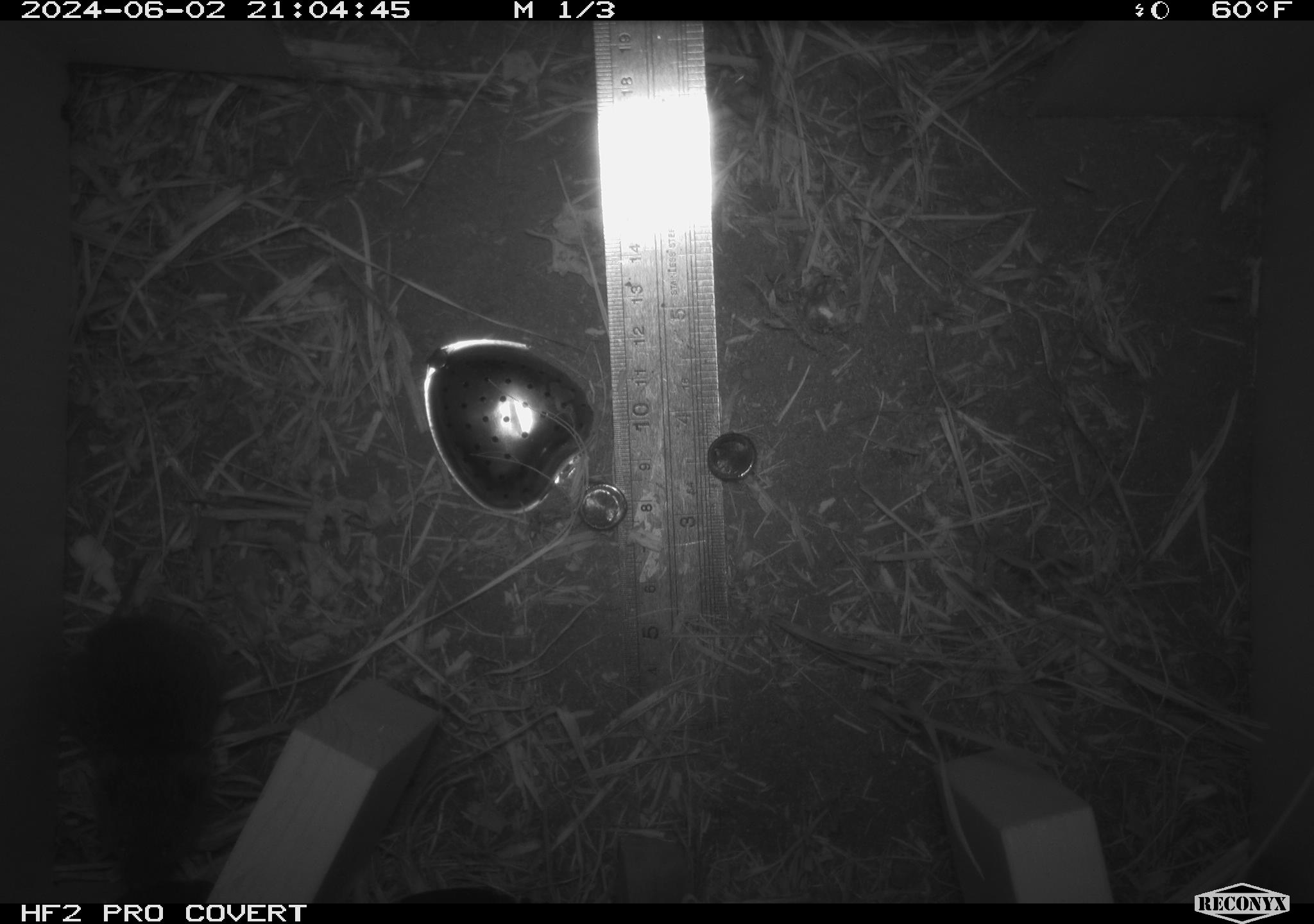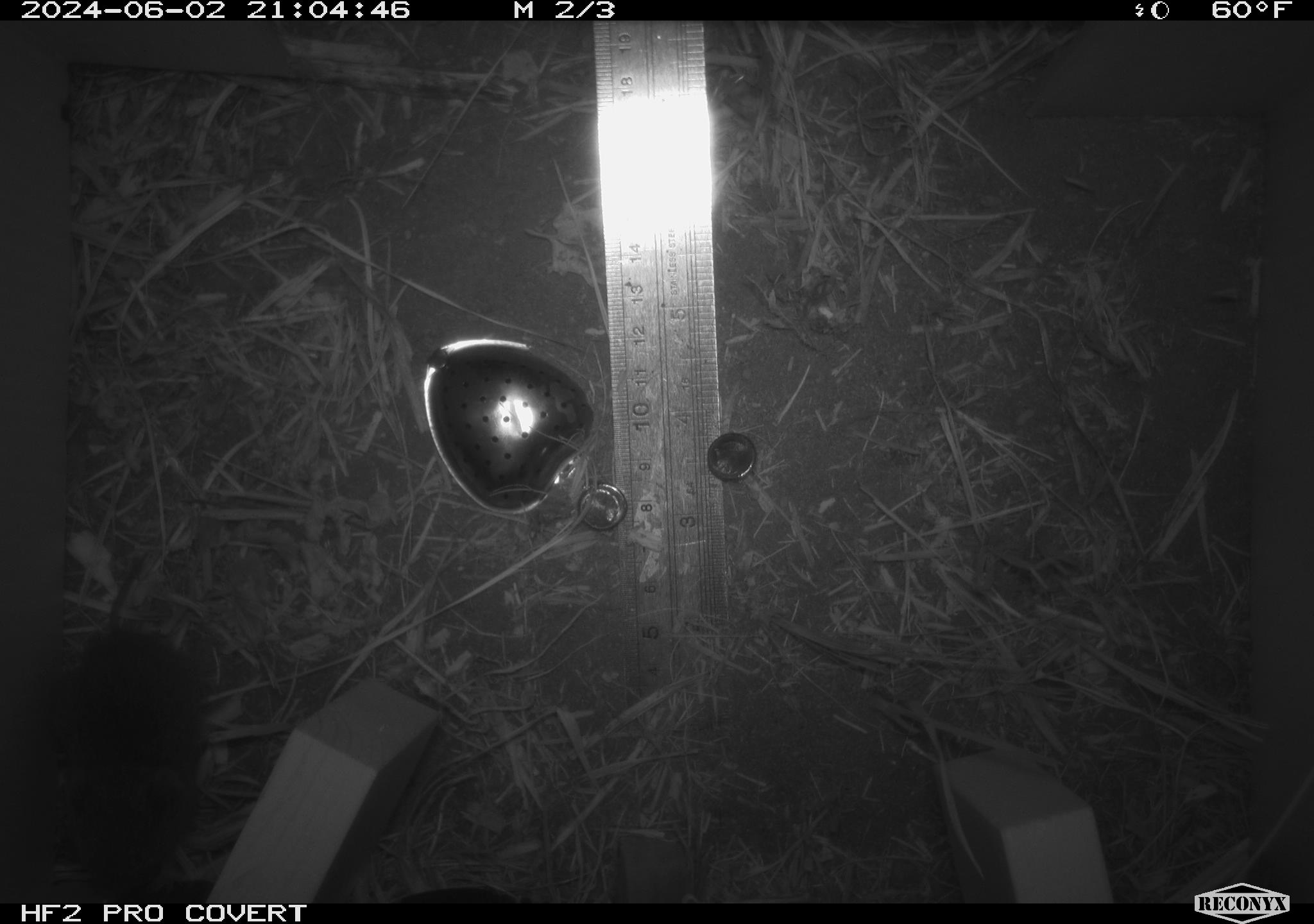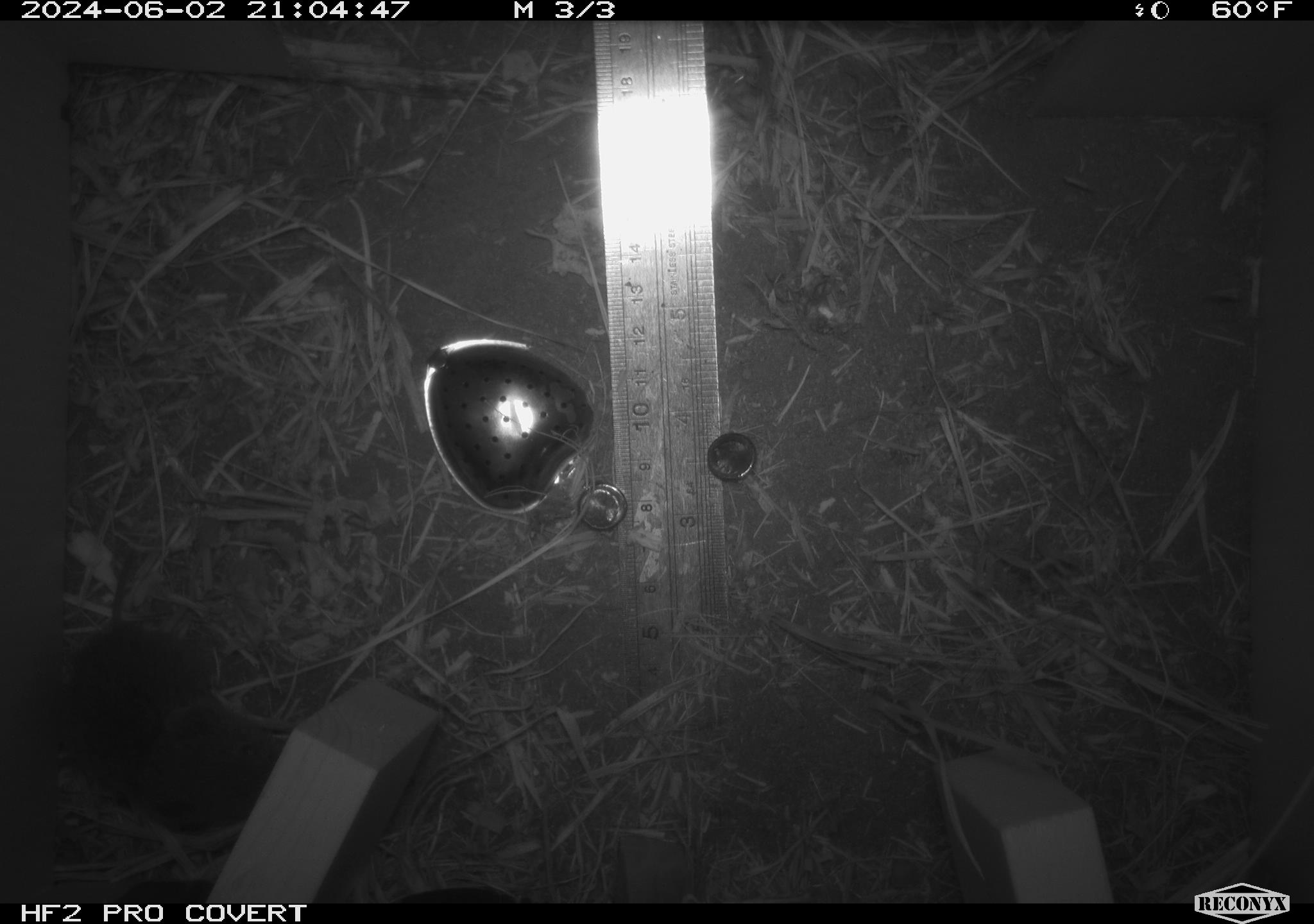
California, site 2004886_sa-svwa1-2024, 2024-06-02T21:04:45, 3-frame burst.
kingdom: Animalia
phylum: Chordata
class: Mammalia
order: Rodentia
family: Cricetidae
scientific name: Arvicolinae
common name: voles, lemmings, and muskrats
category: arvicolinae subfamily